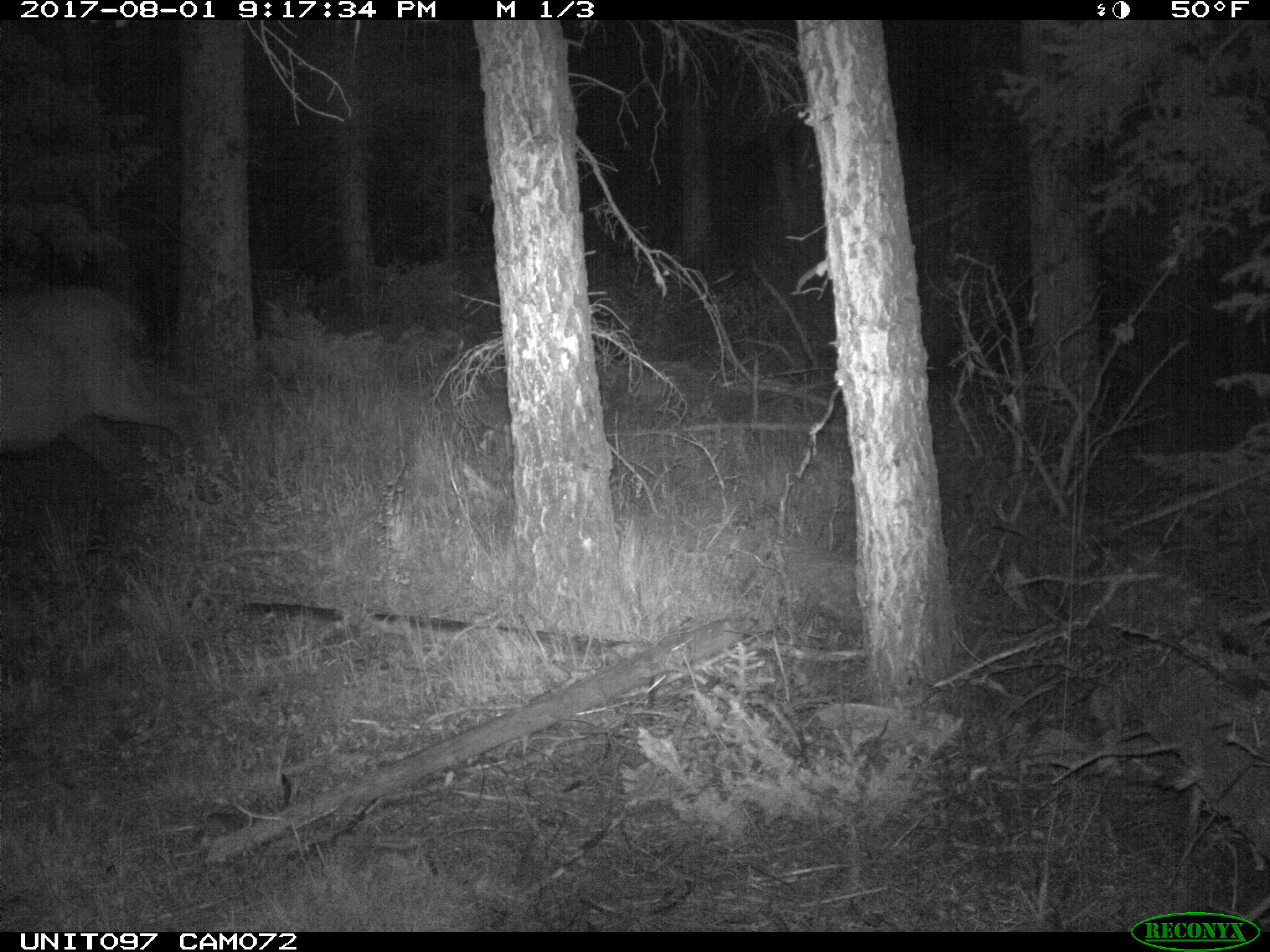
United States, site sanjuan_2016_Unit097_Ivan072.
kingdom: Animalia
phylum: Chordata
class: Mammalia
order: Artiodactyla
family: Cervidae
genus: Cervus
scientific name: Cervus elaphus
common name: red deer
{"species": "Cervus elaphus (red deer)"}